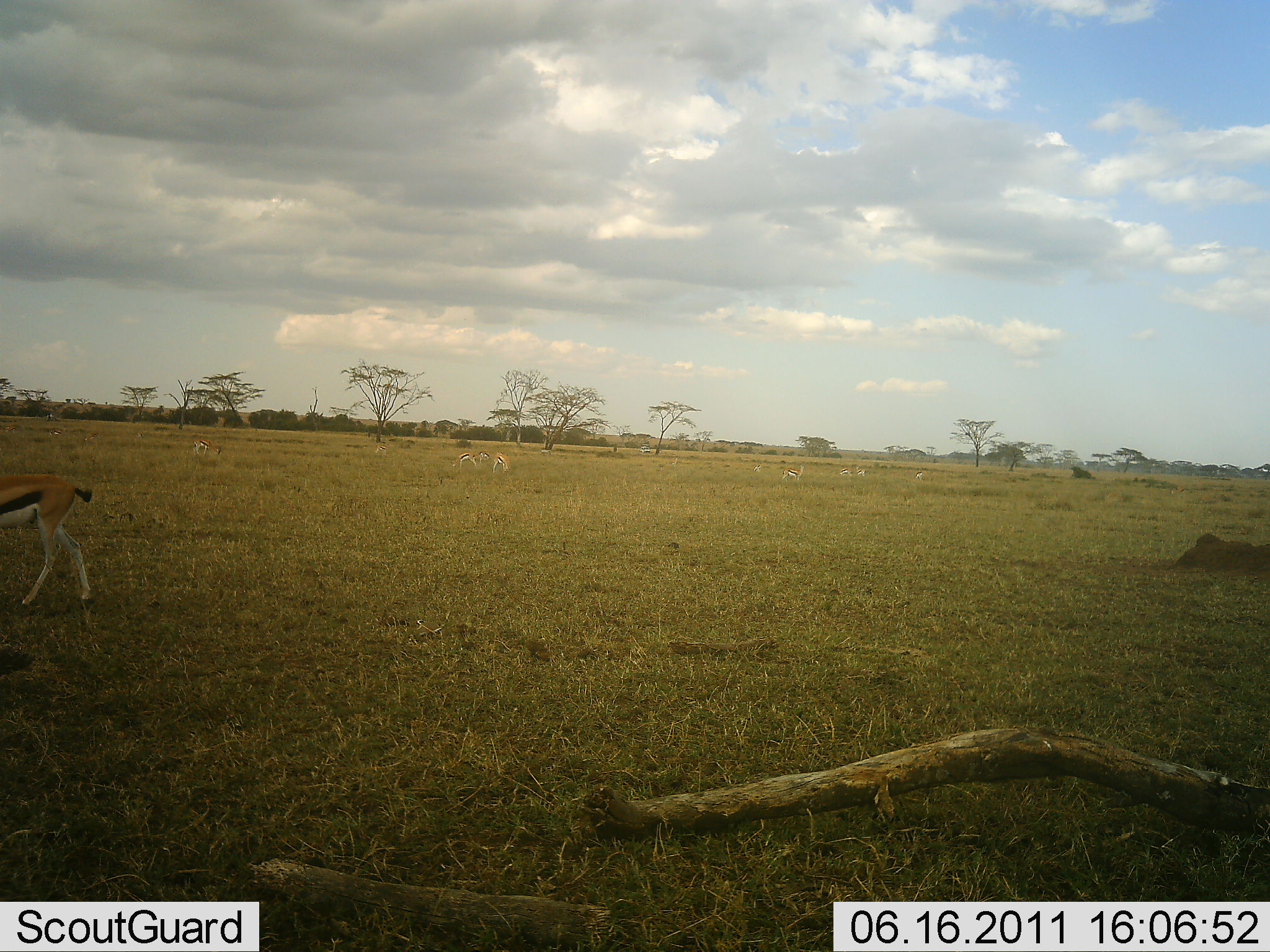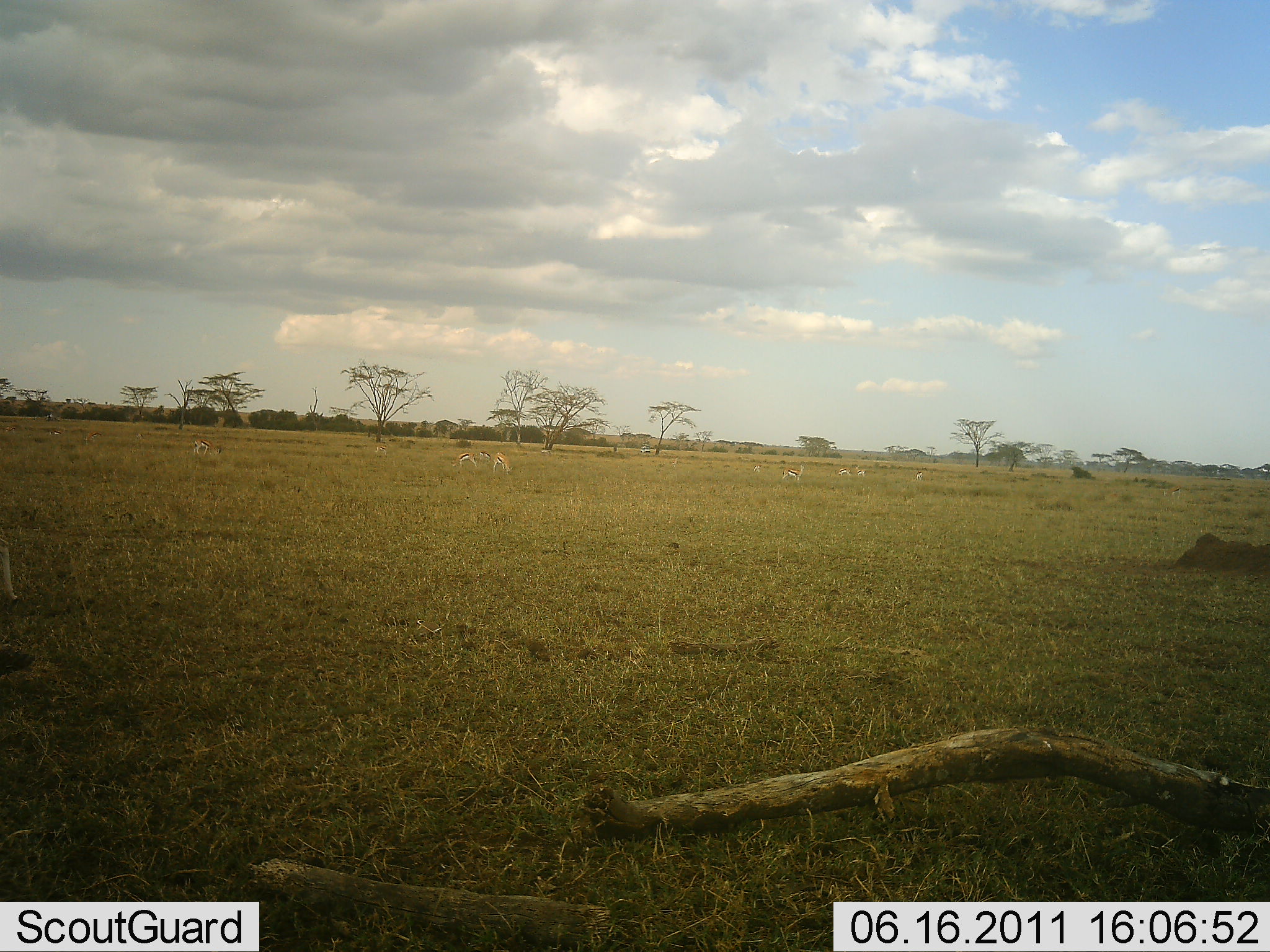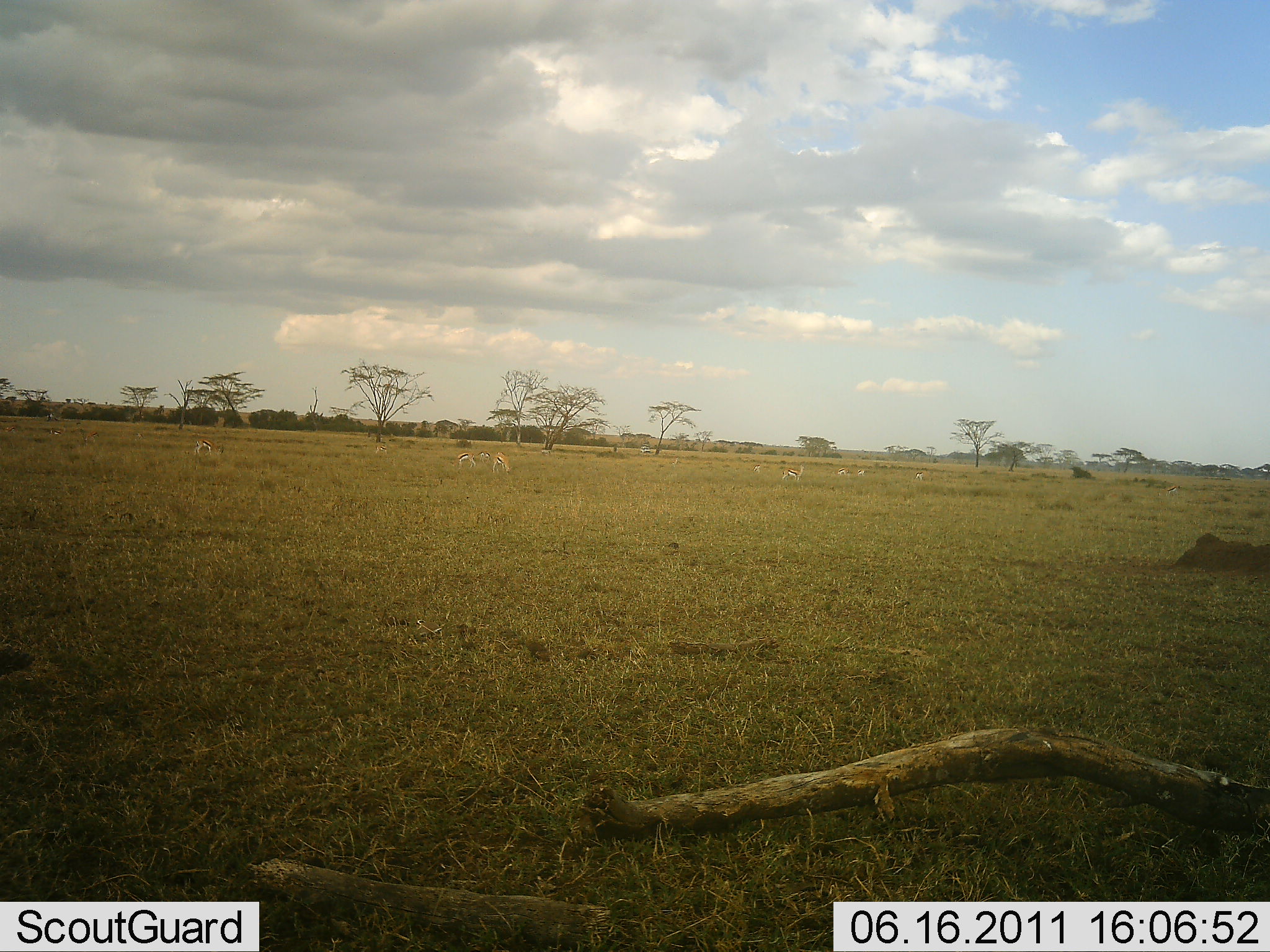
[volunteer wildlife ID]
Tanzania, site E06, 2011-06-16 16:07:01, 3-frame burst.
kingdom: Animalia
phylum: Chordata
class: Mammalia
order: Artiodactyla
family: Bovidae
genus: Eudorcas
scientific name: Eudorcas thomsonii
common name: thomson's gazelle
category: gazellethomsons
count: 10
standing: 50%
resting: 0%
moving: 70%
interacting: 0%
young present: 0%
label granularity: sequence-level